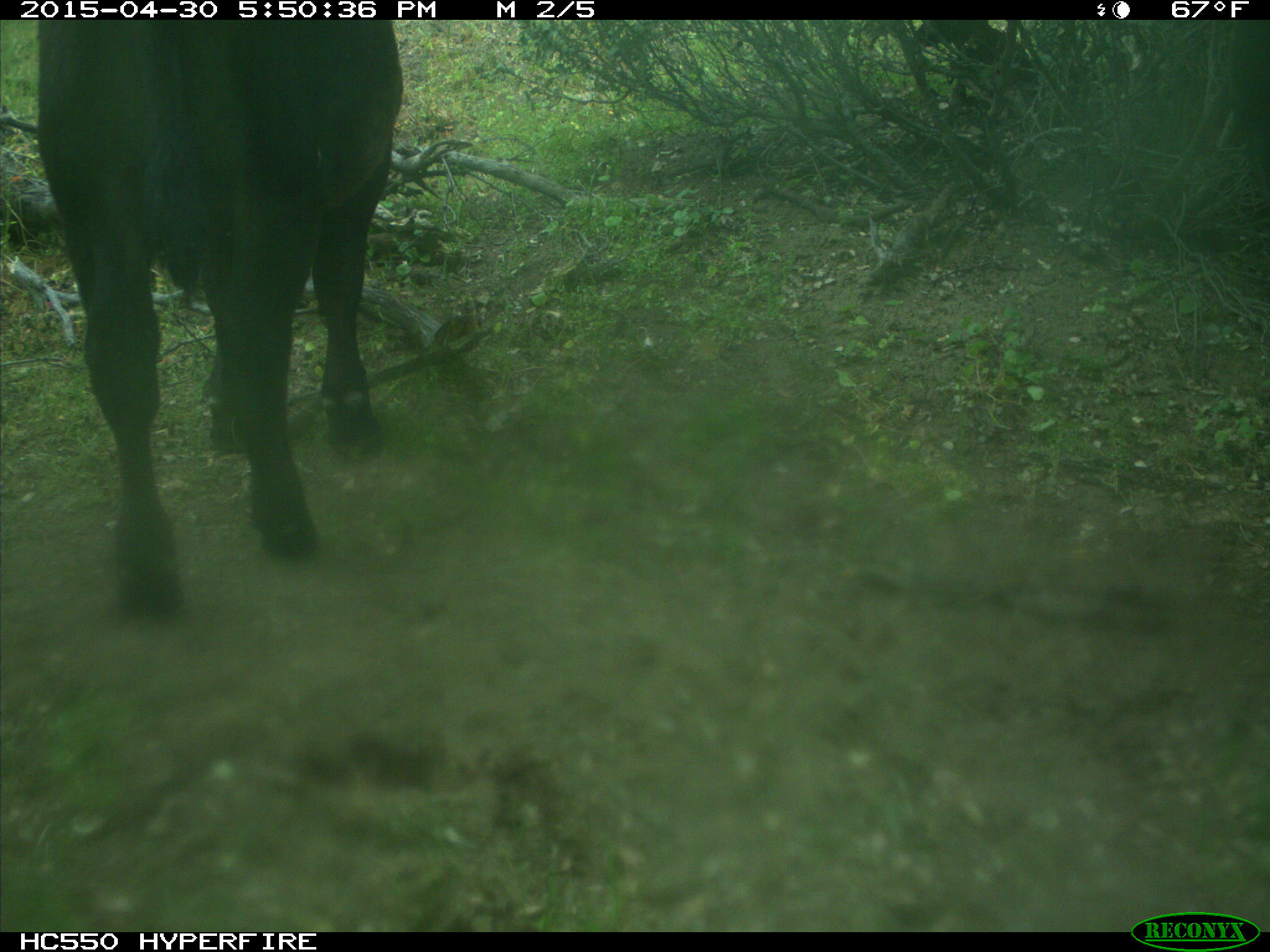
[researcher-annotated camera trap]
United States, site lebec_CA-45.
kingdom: Animalia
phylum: Chordata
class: Mammalia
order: Artiodactyla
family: Bovidae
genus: Bos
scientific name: Bos taurus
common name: domestic cow